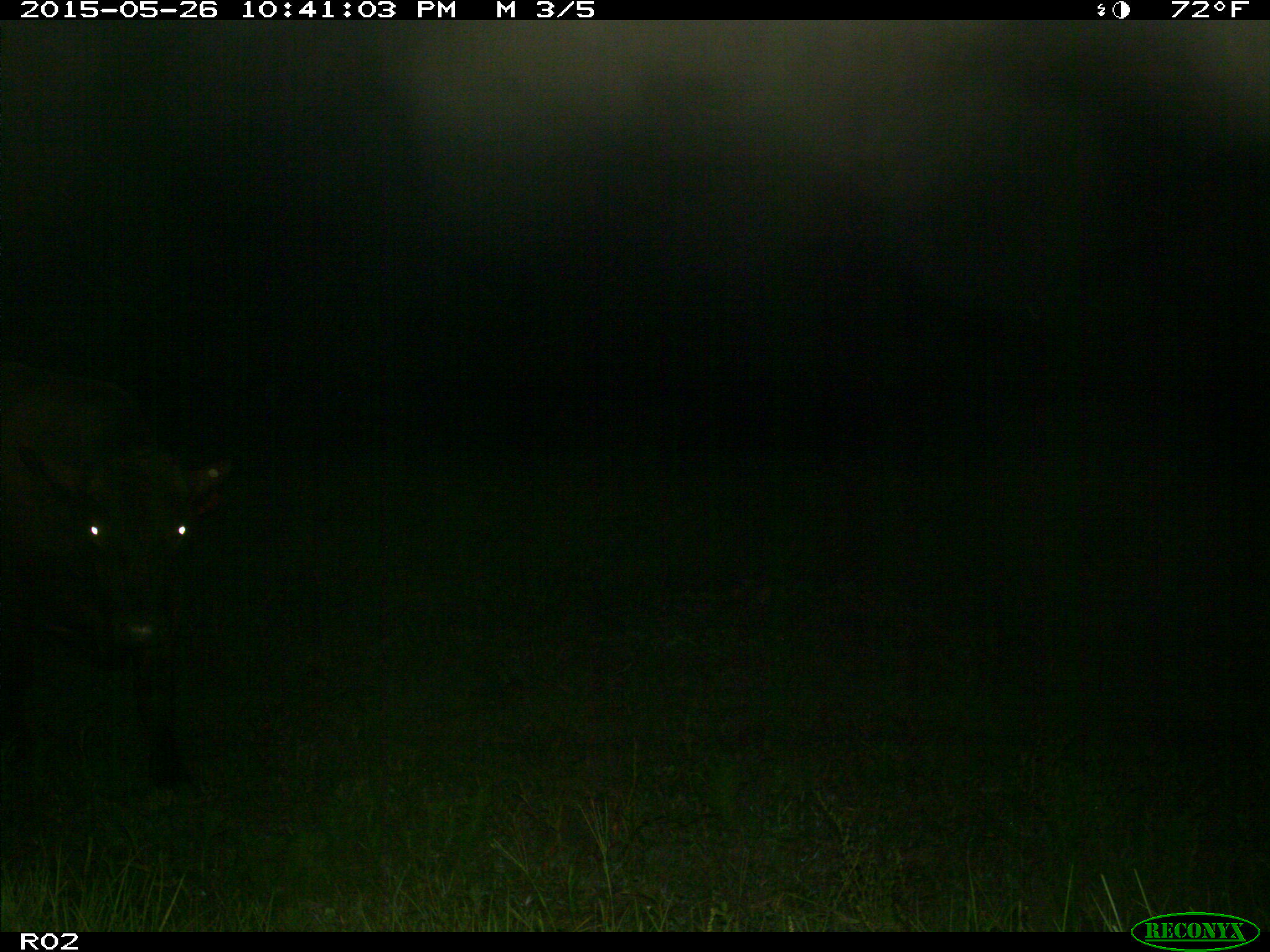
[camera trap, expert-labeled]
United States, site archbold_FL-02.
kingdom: Animalia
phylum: Chordata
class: Mammalia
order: Artiodactyla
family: Bovidae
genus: Bos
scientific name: Bos taurus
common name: domestic cow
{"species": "Bos taurus (domestic cow)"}